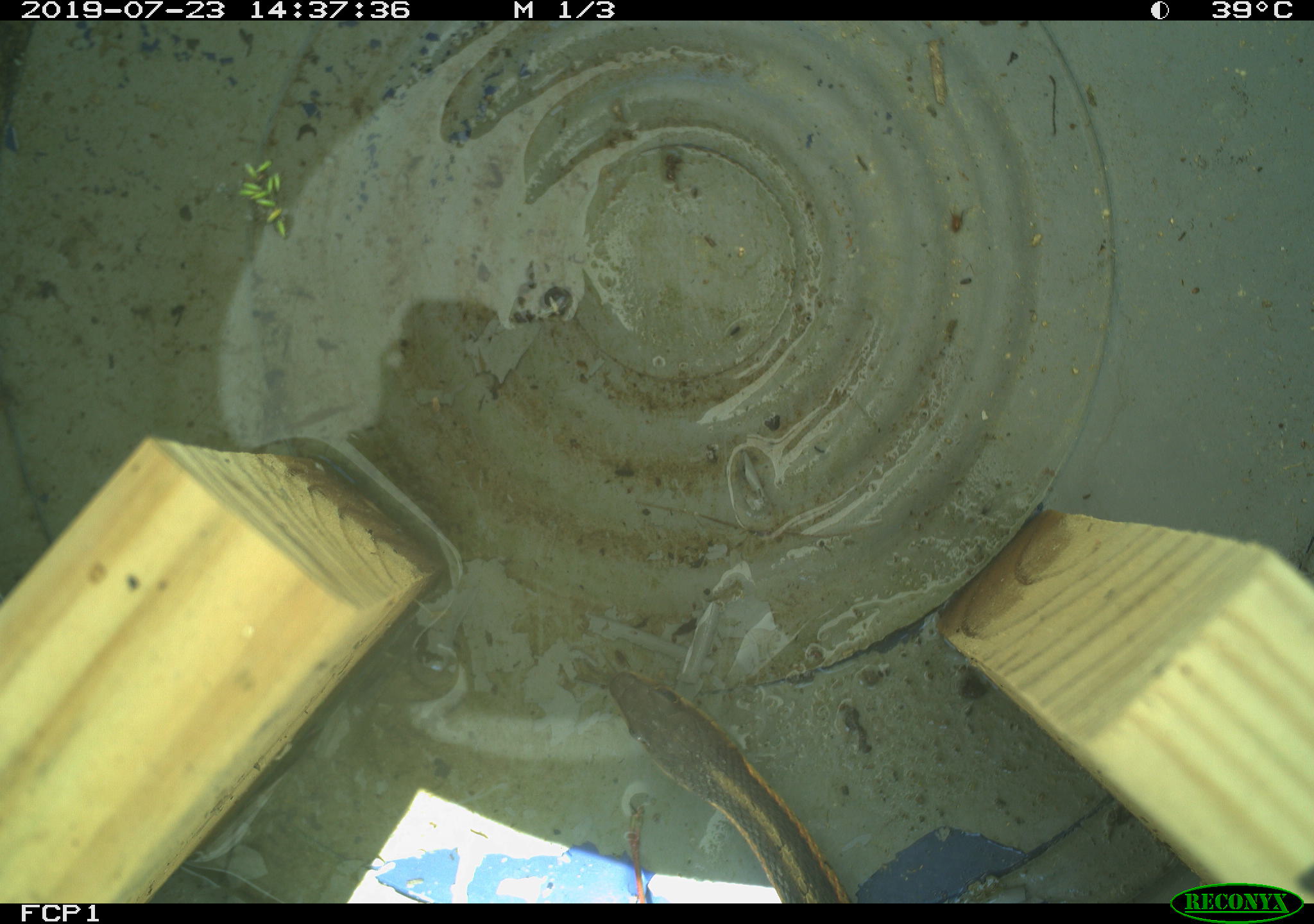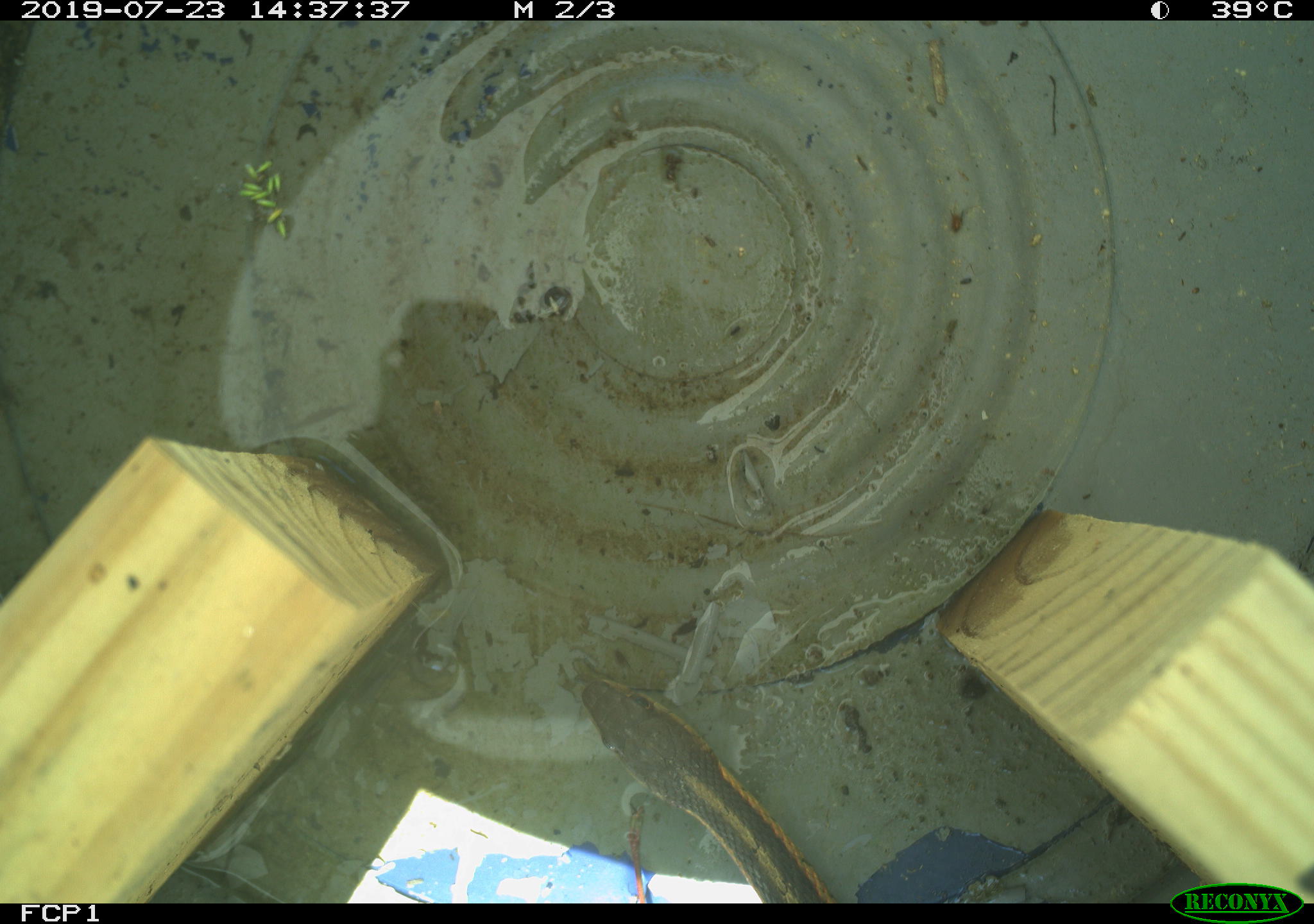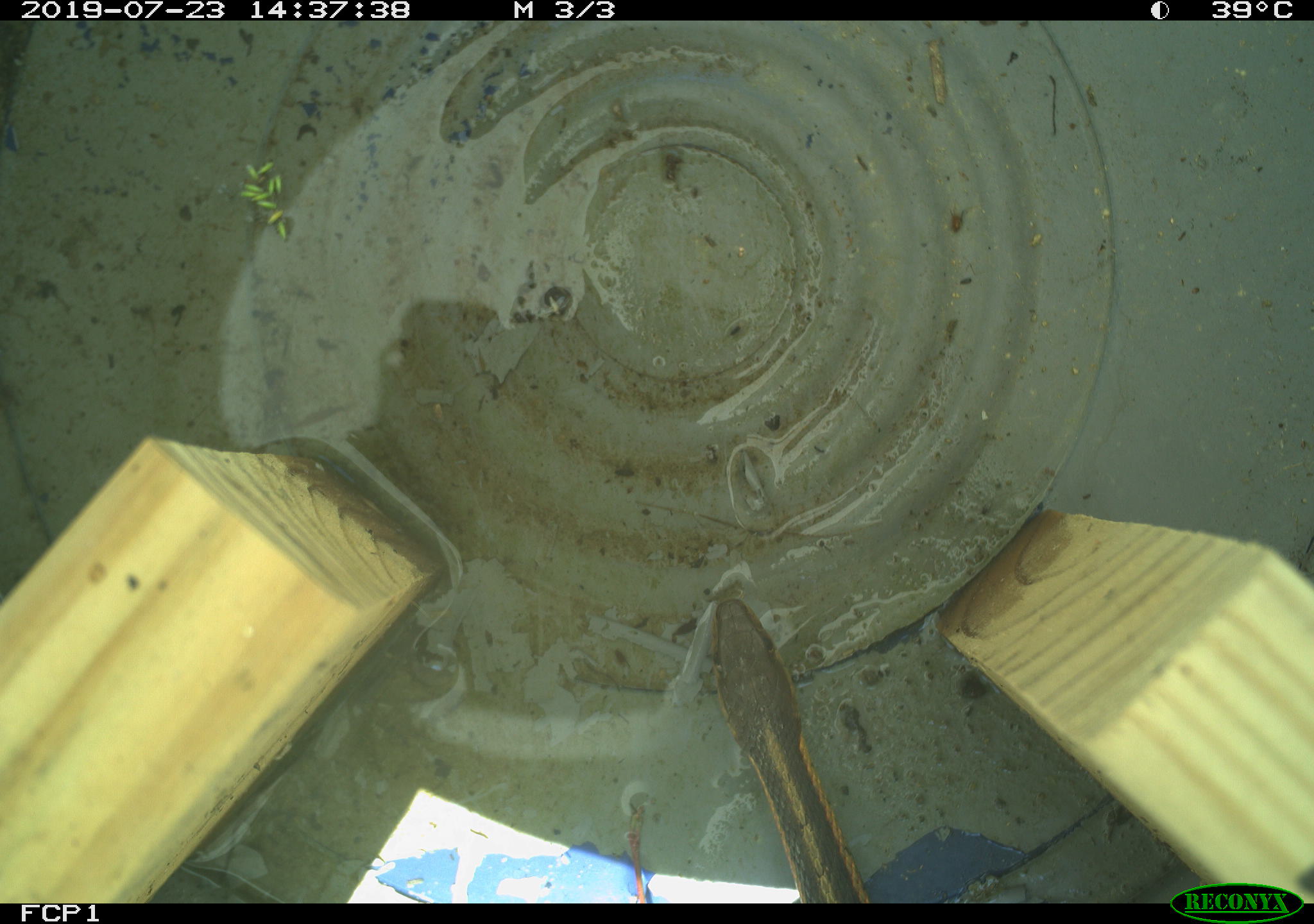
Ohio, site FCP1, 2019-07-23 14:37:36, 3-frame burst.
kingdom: Animalia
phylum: Chordata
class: Reptilia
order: Squamata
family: Colubridae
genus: Thamnophis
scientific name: Thamnophis sirtalis sirtalis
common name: eastern gartersnake